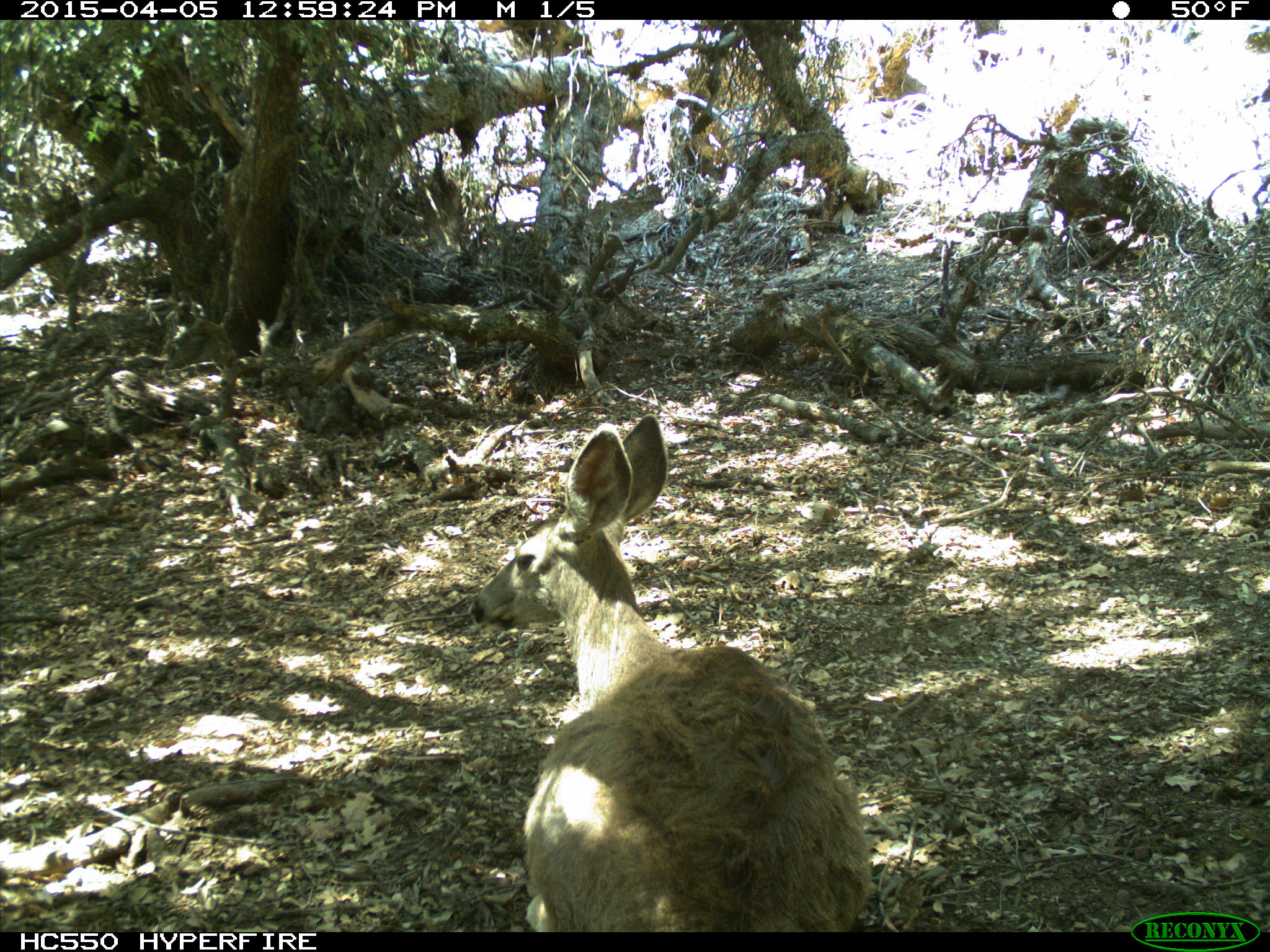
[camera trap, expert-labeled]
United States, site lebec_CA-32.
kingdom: Animalia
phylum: Chordata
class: Mammalia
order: Artiodactyla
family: Cervidae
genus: Odocoileus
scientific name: Odocoileus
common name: deer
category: unidentified deer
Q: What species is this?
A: Unidentified deer (deer) (Odocoileus).